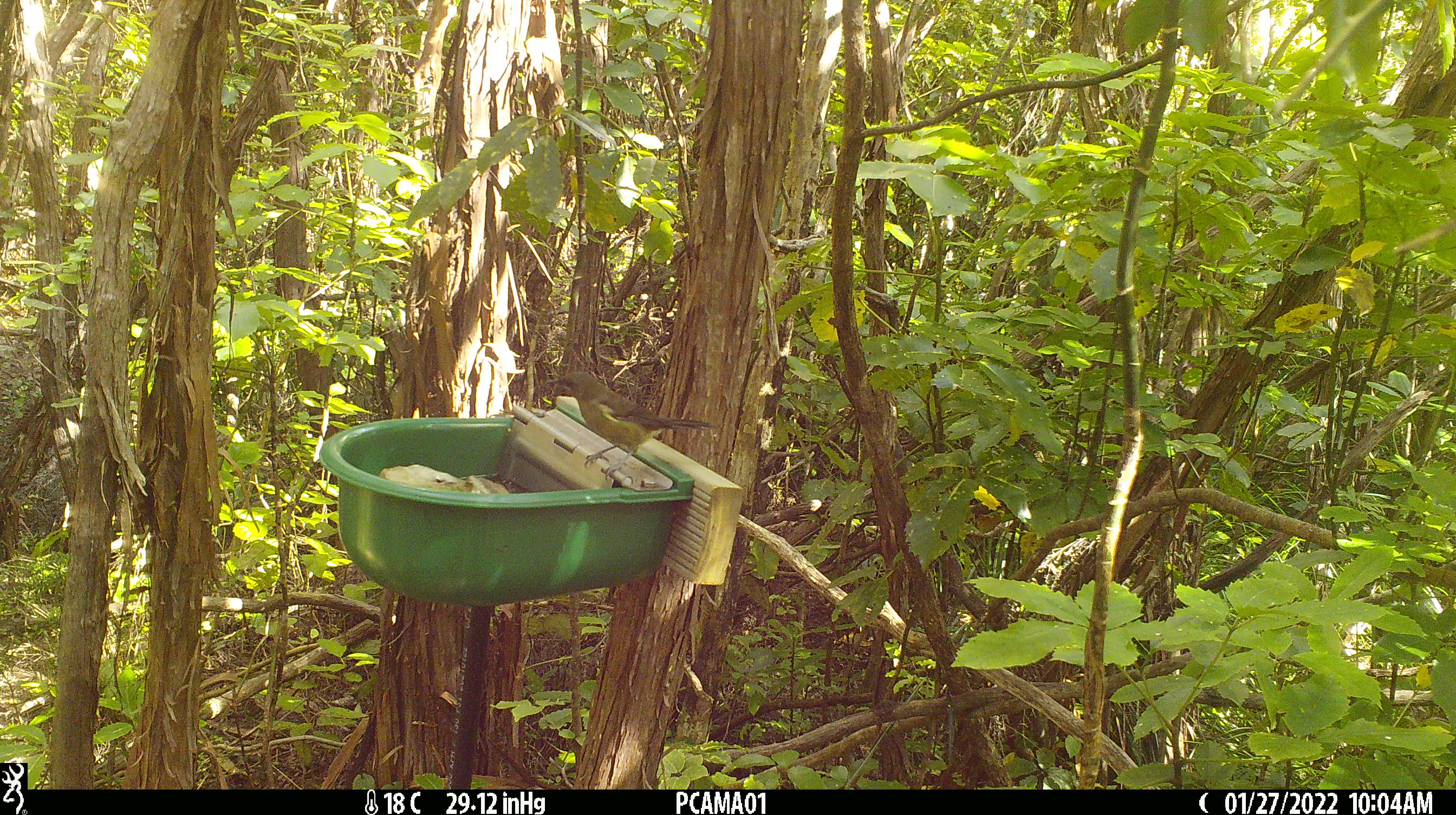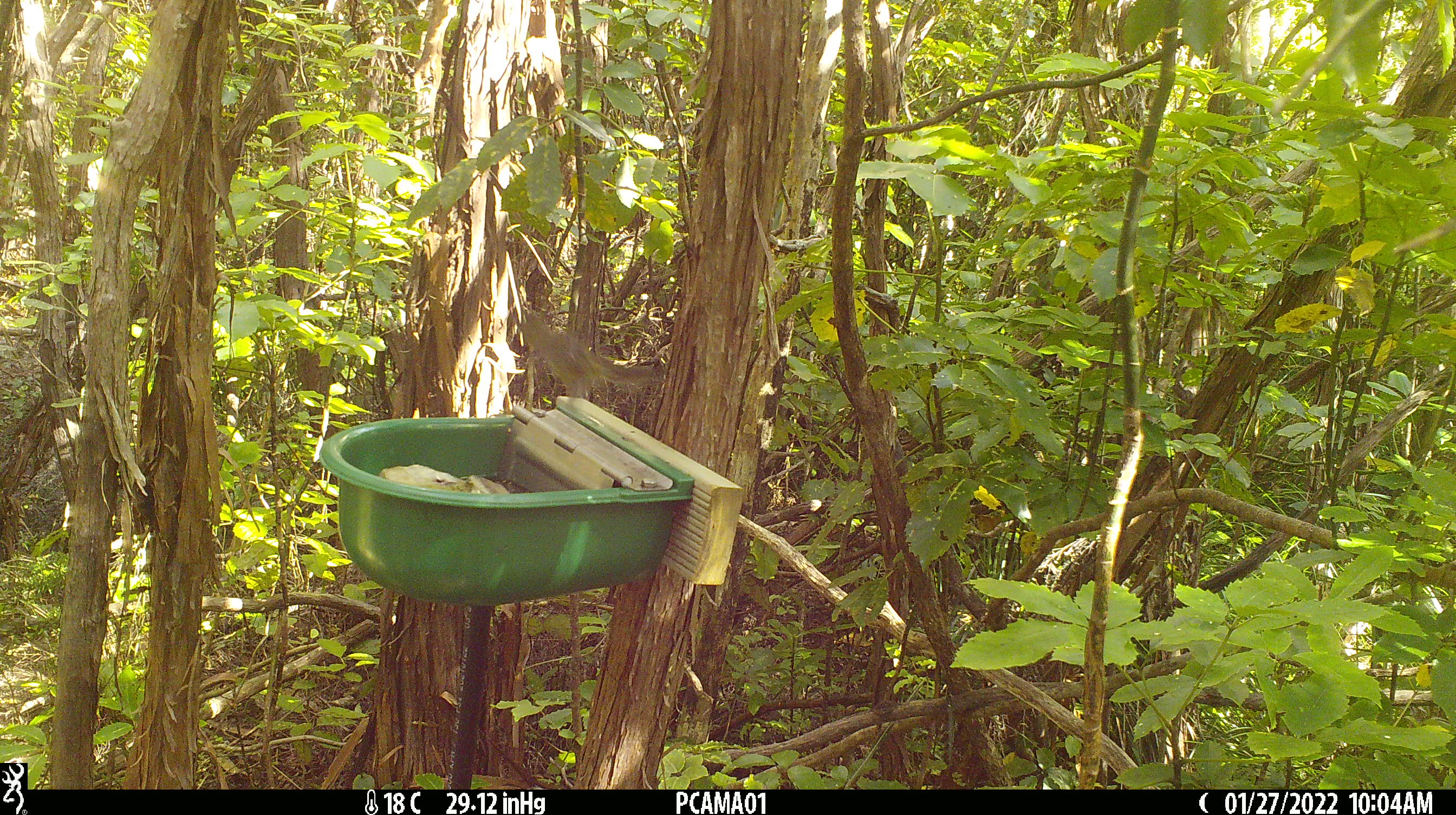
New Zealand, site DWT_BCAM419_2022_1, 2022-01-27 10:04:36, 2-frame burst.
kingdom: Animalia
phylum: Chordata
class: Aves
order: Passeriformes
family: Meliphagidae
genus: Anthornis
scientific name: Anthornis melanura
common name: new zealand bellbird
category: bellbird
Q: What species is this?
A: Bellbird (new zealand bellbird) (Anthornis melanura).